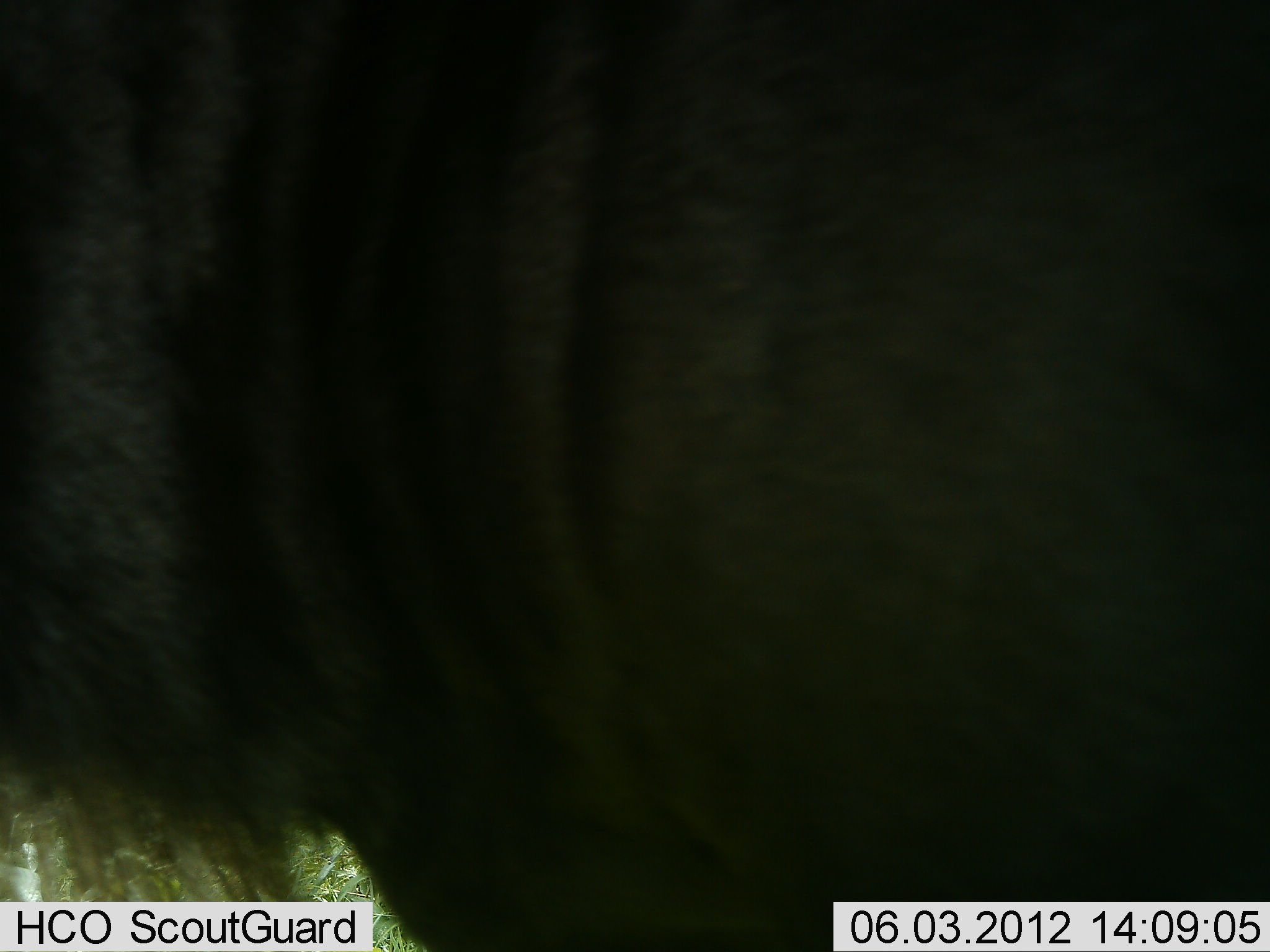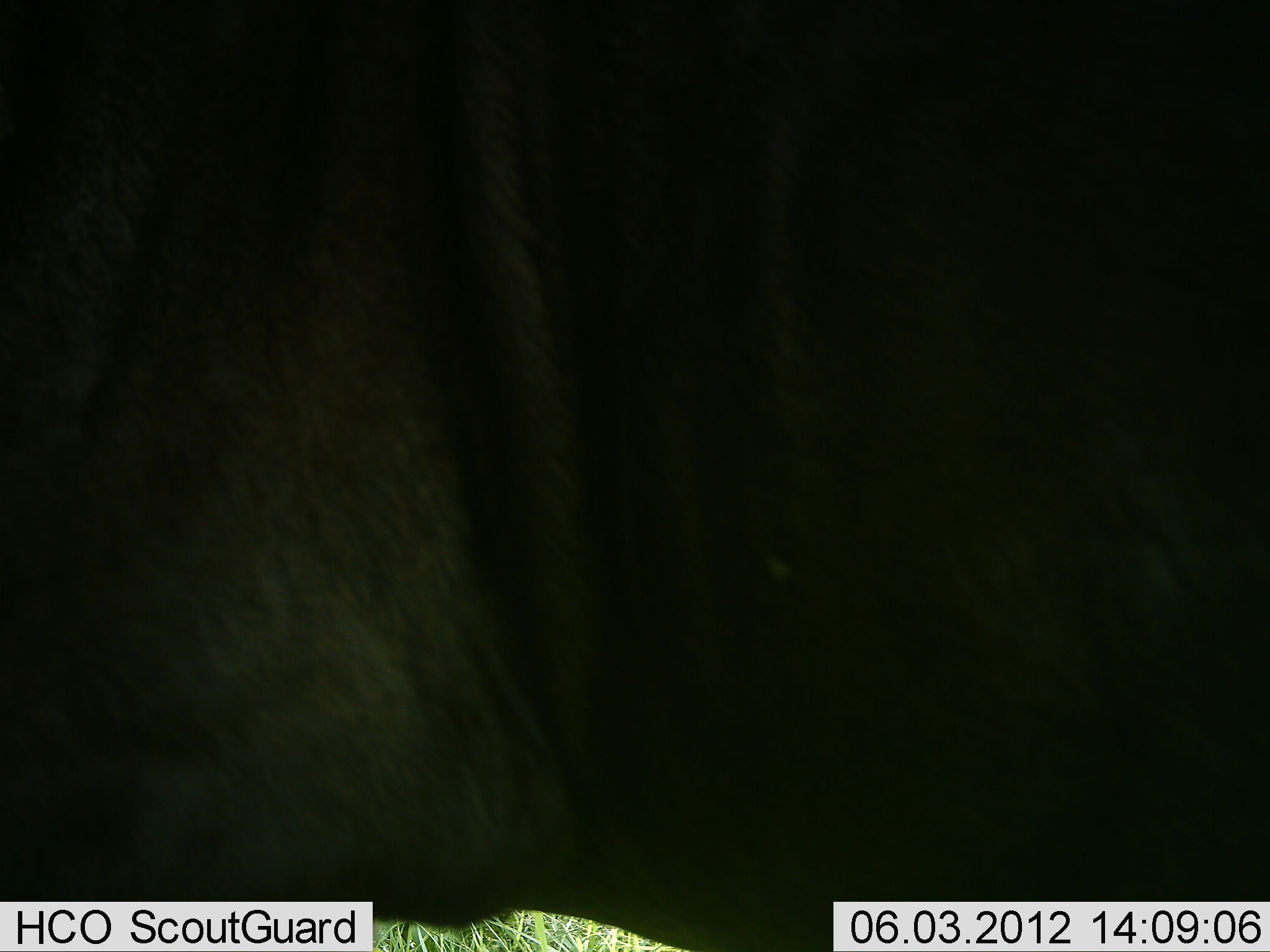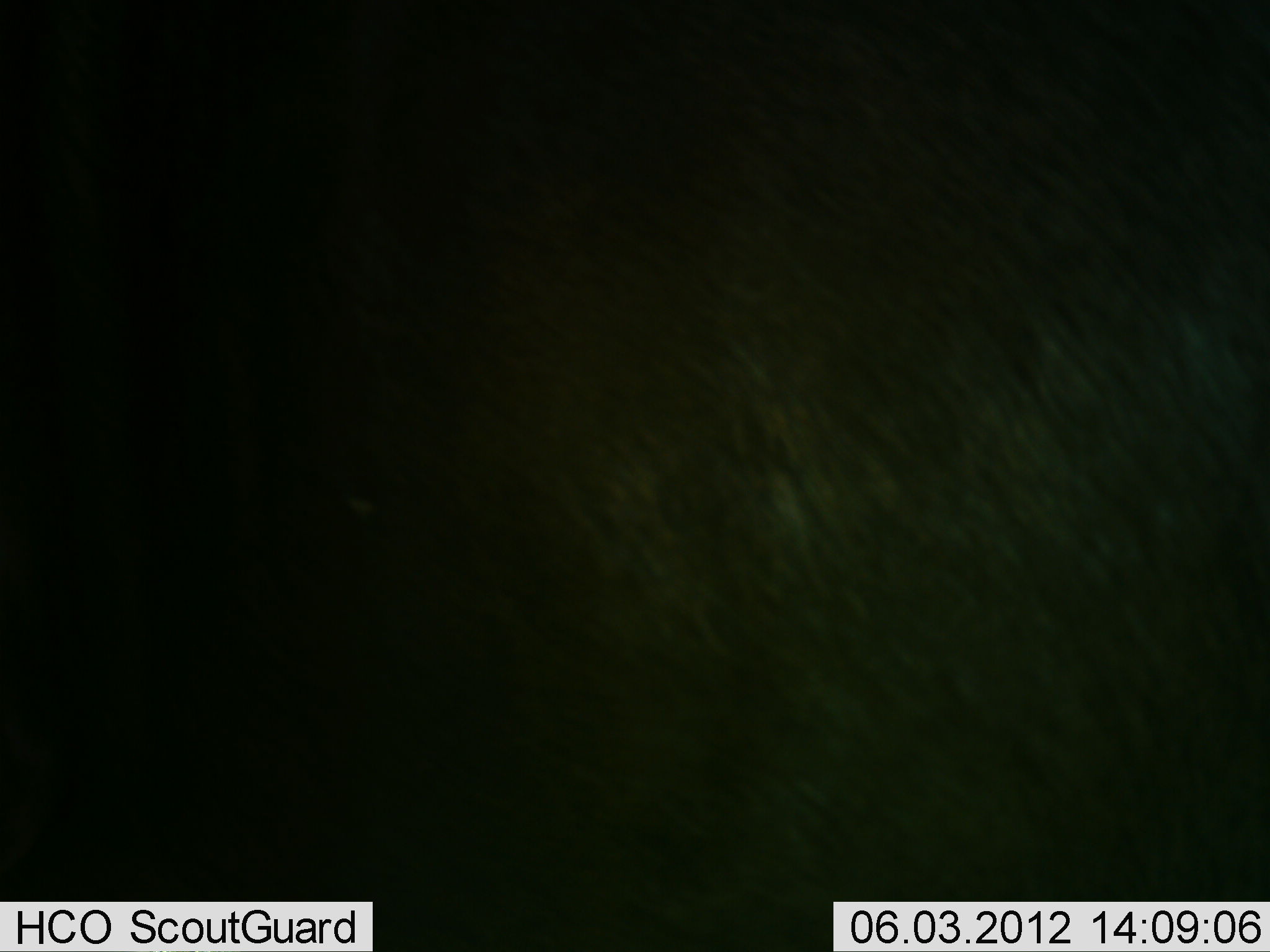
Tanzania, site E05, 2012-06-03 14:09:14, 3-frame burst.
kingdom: Animalia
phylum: Chordata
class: Mammalia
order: Artiodactyla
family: Bovidae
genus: Connochaetes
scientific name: Connochaetes taurinus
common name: blue wildebeest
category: wildebeest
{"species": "wildebeest (blue wildebeest) (Connochaetes taurinus)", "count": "1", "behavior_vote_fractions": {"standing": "60%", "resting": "0%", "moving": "40%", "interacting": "0%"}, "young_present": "0%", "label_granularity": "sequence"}